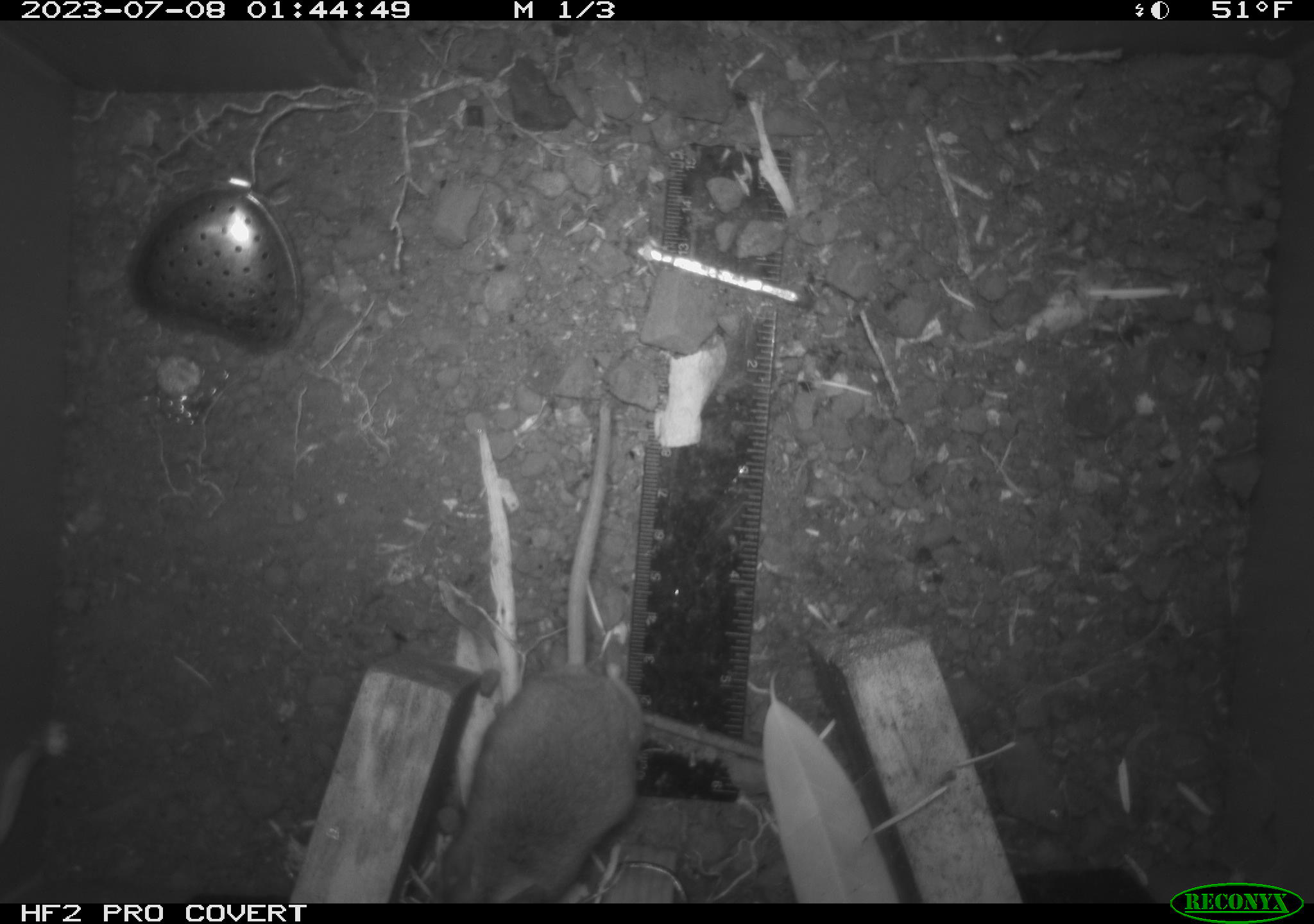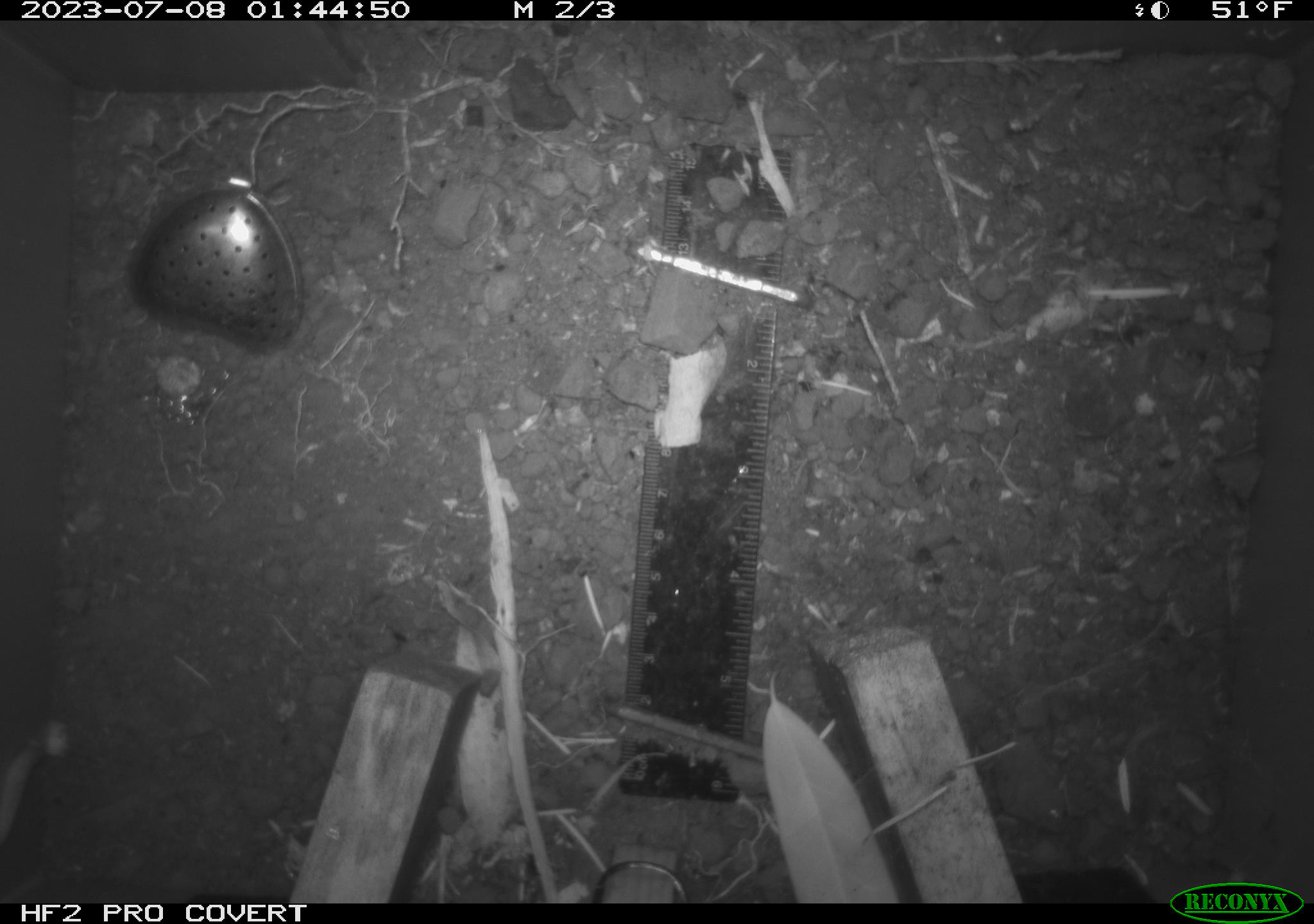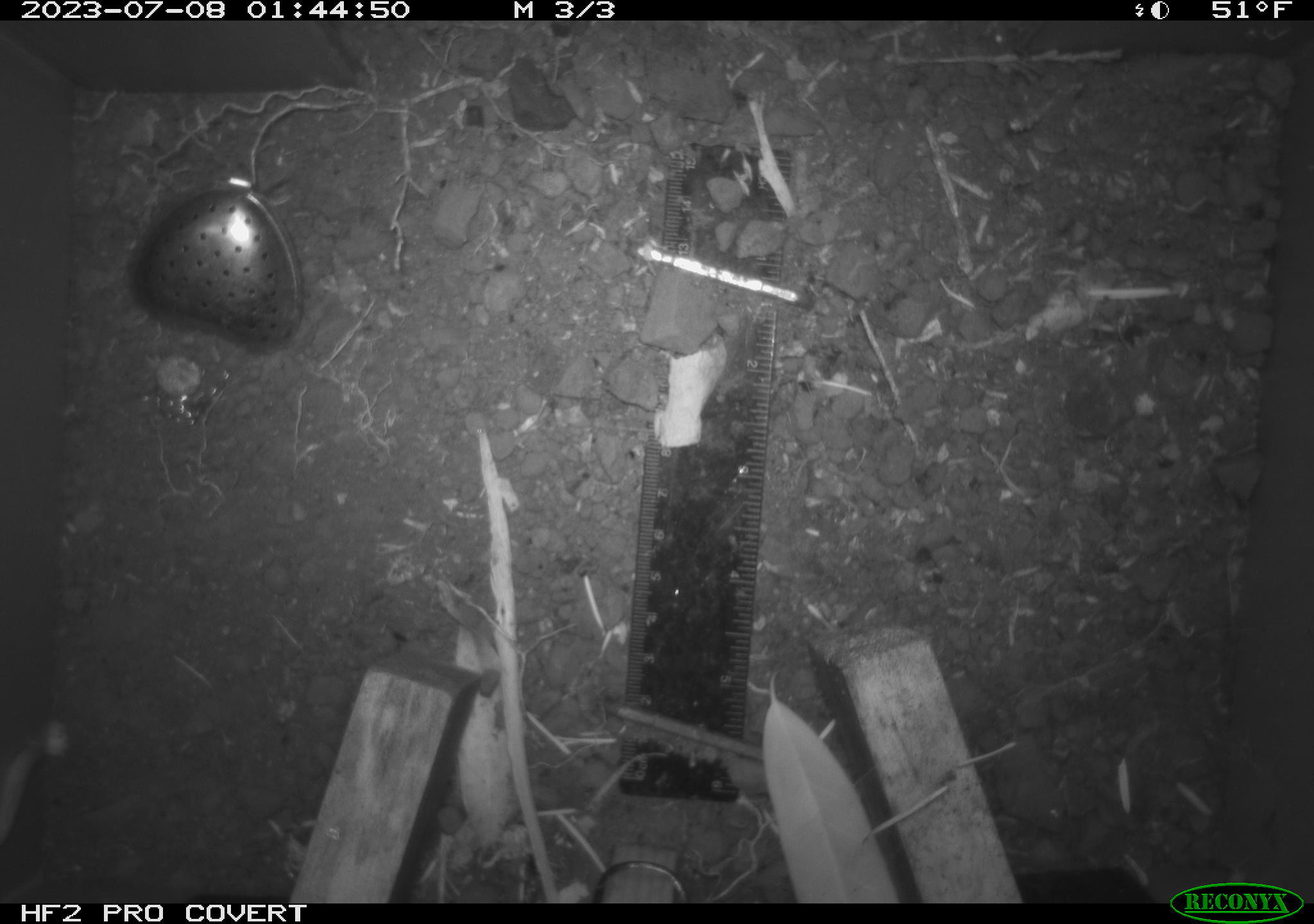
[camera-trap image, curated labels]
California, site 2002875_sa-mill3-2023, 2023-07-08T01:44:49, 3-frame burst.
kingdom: Animalia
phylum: Chordata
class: Mammalia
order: Rodentia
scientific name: Rodentia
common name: mouse species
Mouse species (Rodentia).